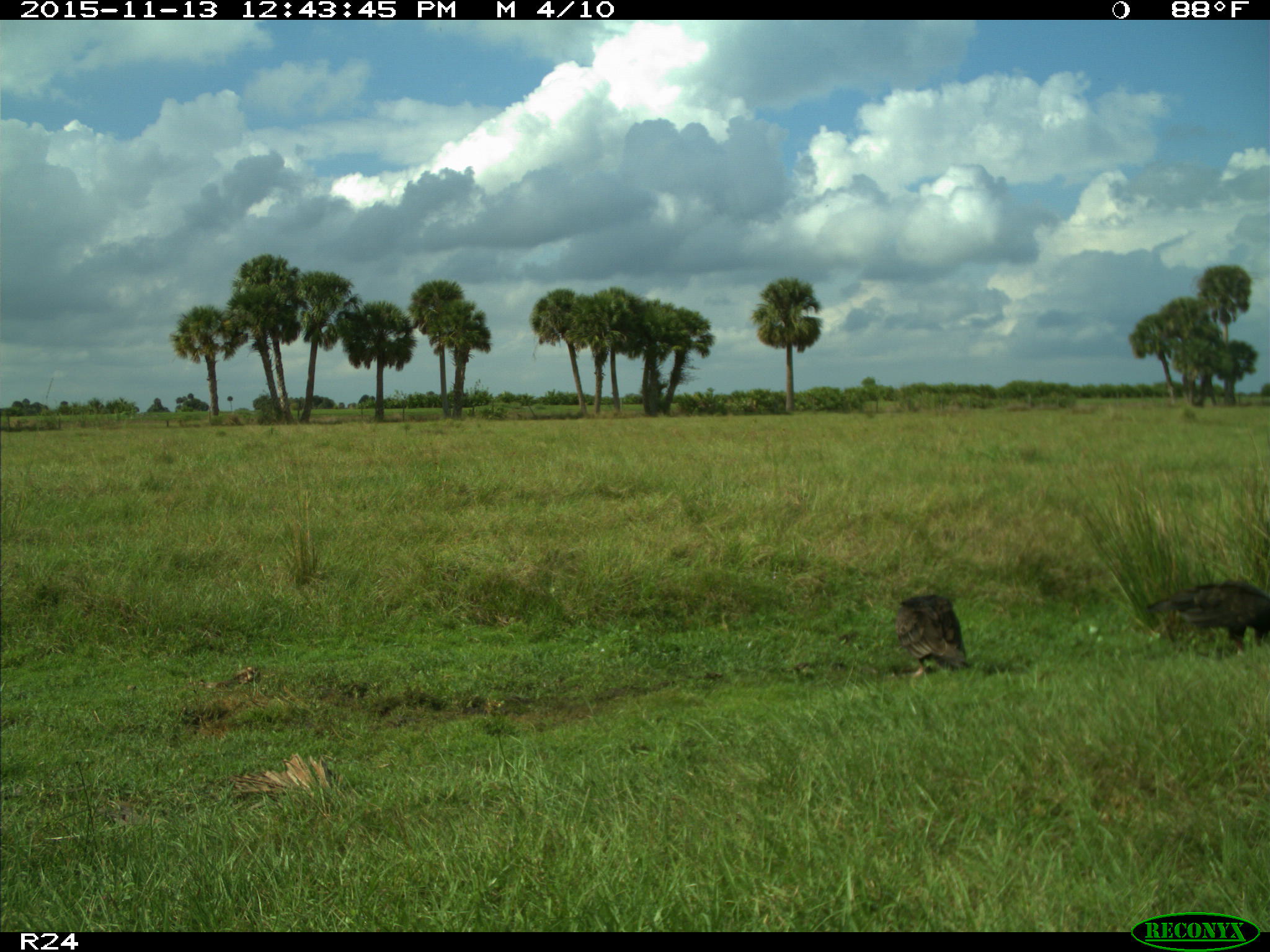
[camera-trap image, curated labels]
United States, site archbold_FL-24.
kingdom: Animalia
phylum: Chordata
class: Aves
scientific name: Aves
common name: birds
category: unidentified bird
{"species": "unidentified bird (birds) (Aves)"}